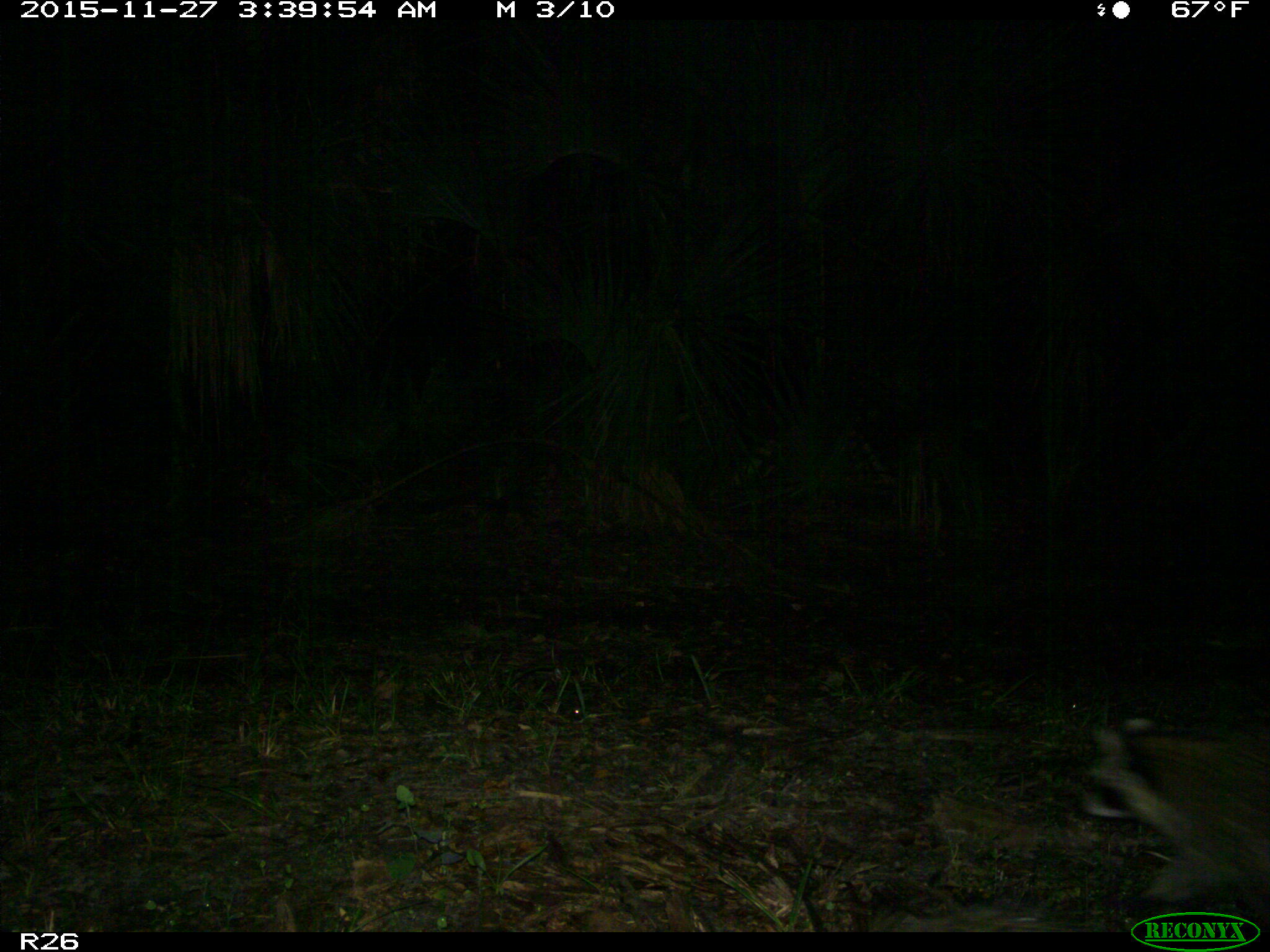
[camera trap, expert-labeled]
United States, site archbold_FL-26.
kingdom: Animalia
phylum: Chordata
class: Mammalia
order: Carnivora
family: Procyonidae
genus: Procyon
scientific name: Procyon lotor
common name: common raccoon